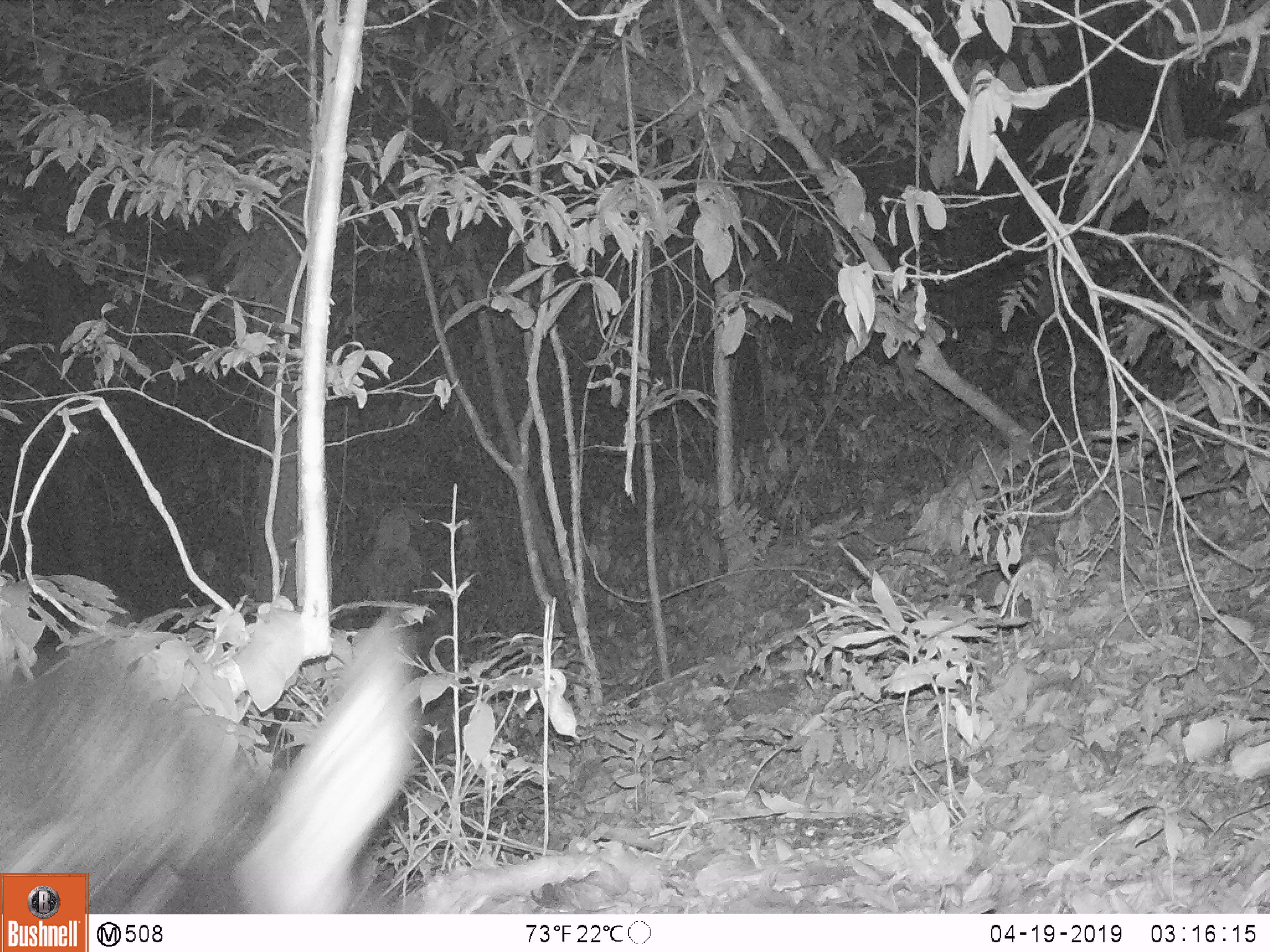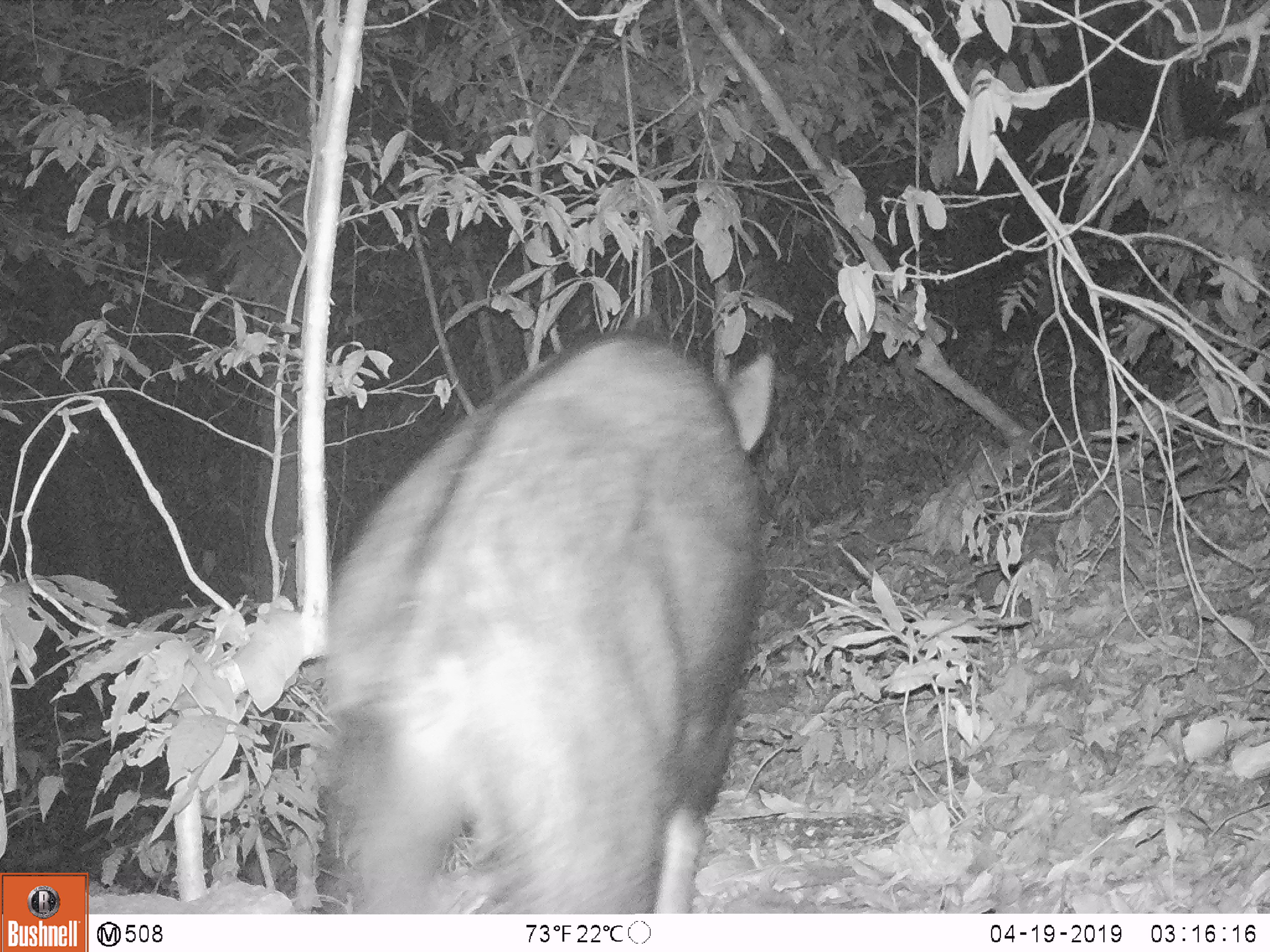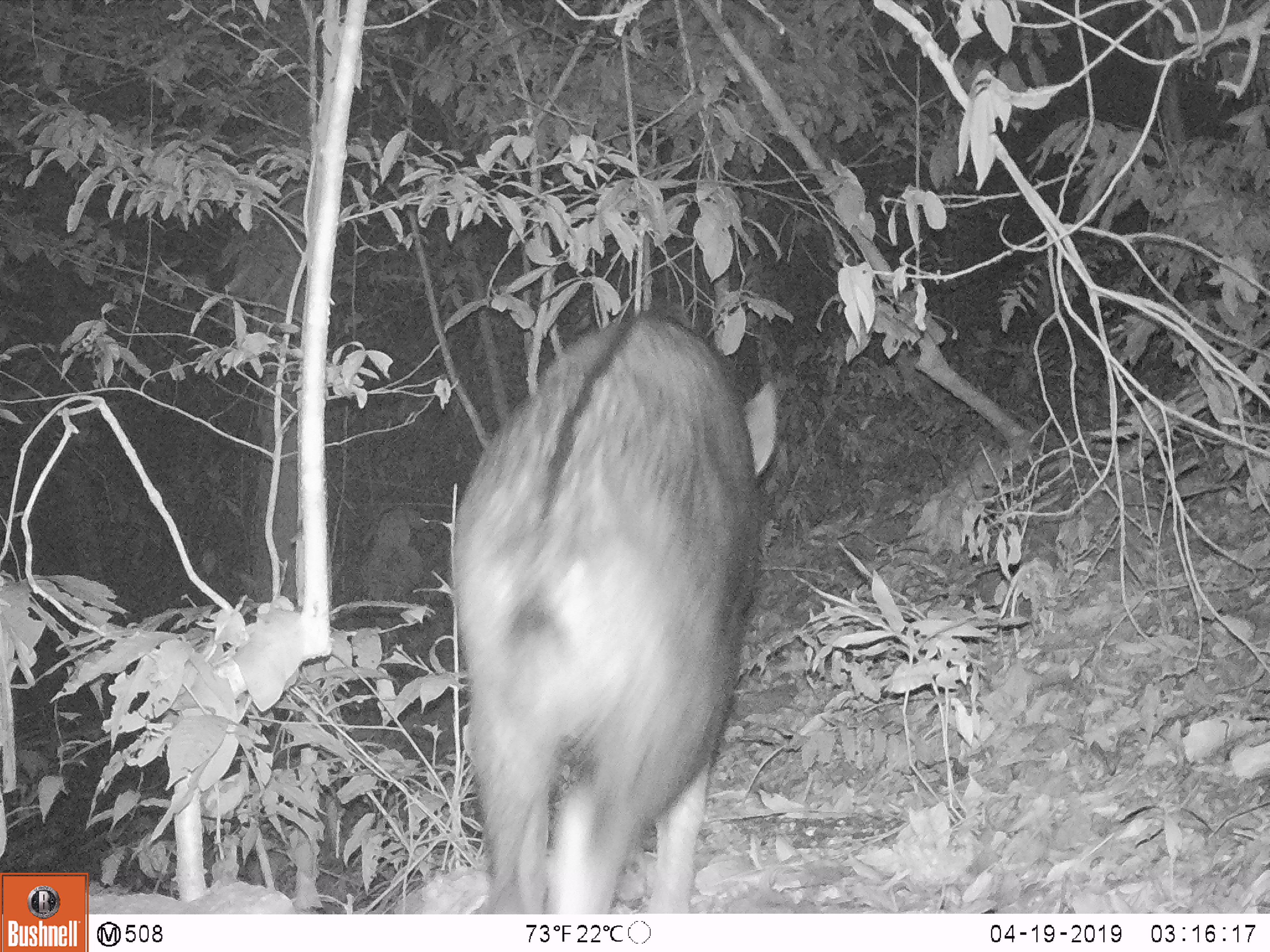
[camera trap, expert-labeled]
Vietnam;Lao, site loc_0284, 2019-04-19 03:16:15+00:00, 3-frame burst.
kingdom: Animalia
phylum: Chordata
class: Mammalia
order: Artiodactyla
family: Bovidae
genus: Capricornis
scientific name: Capricornis sumatraensis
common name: chinese serow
Chinese serow (Capricornis sumatraensis). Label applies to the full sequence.